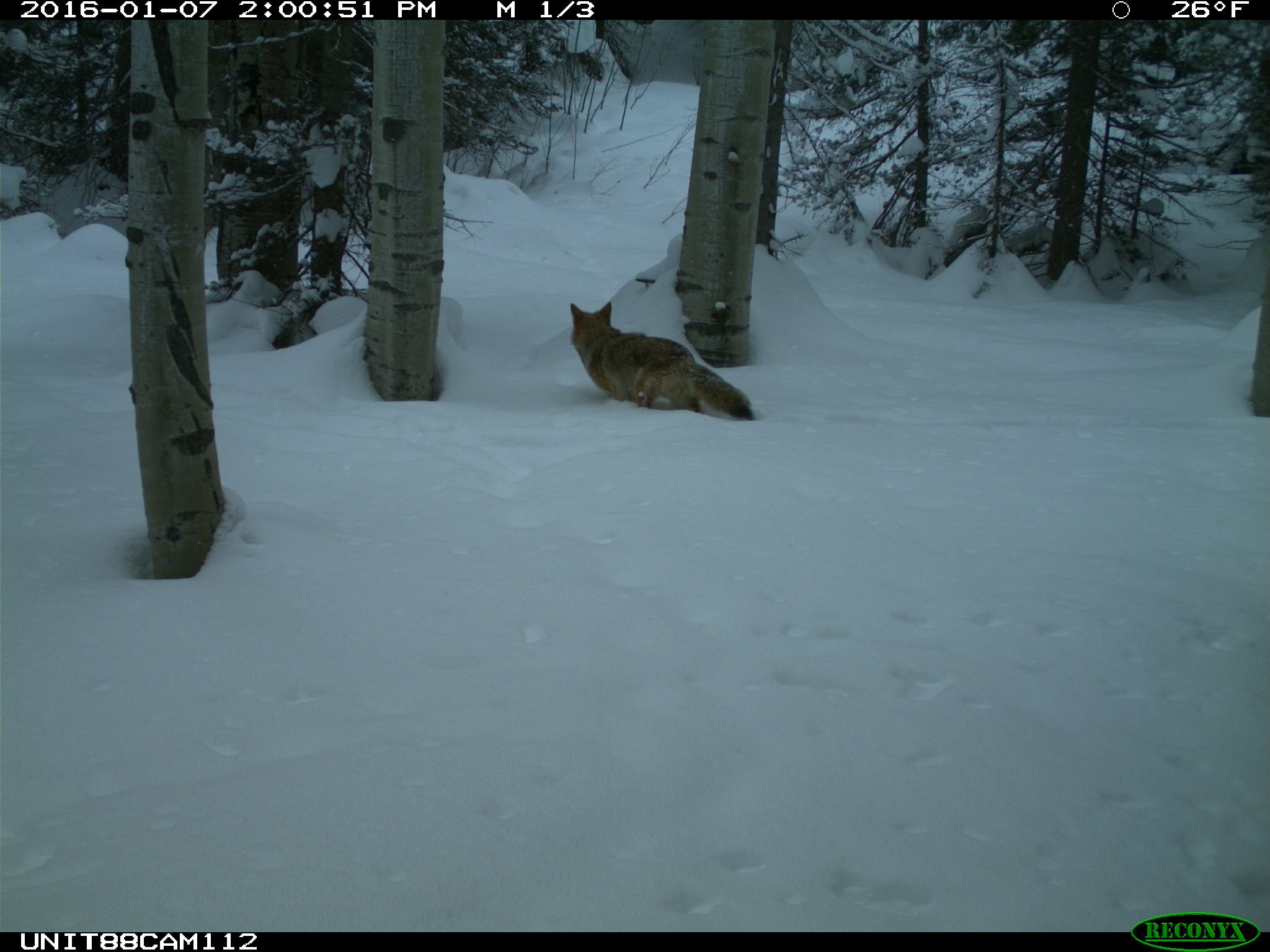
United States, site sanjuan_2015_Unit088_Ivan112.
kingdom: Animalia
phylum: Chordata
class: Mammalia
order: Carnivora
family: Canidae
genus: Canis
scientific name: Canis latrans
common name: coyote